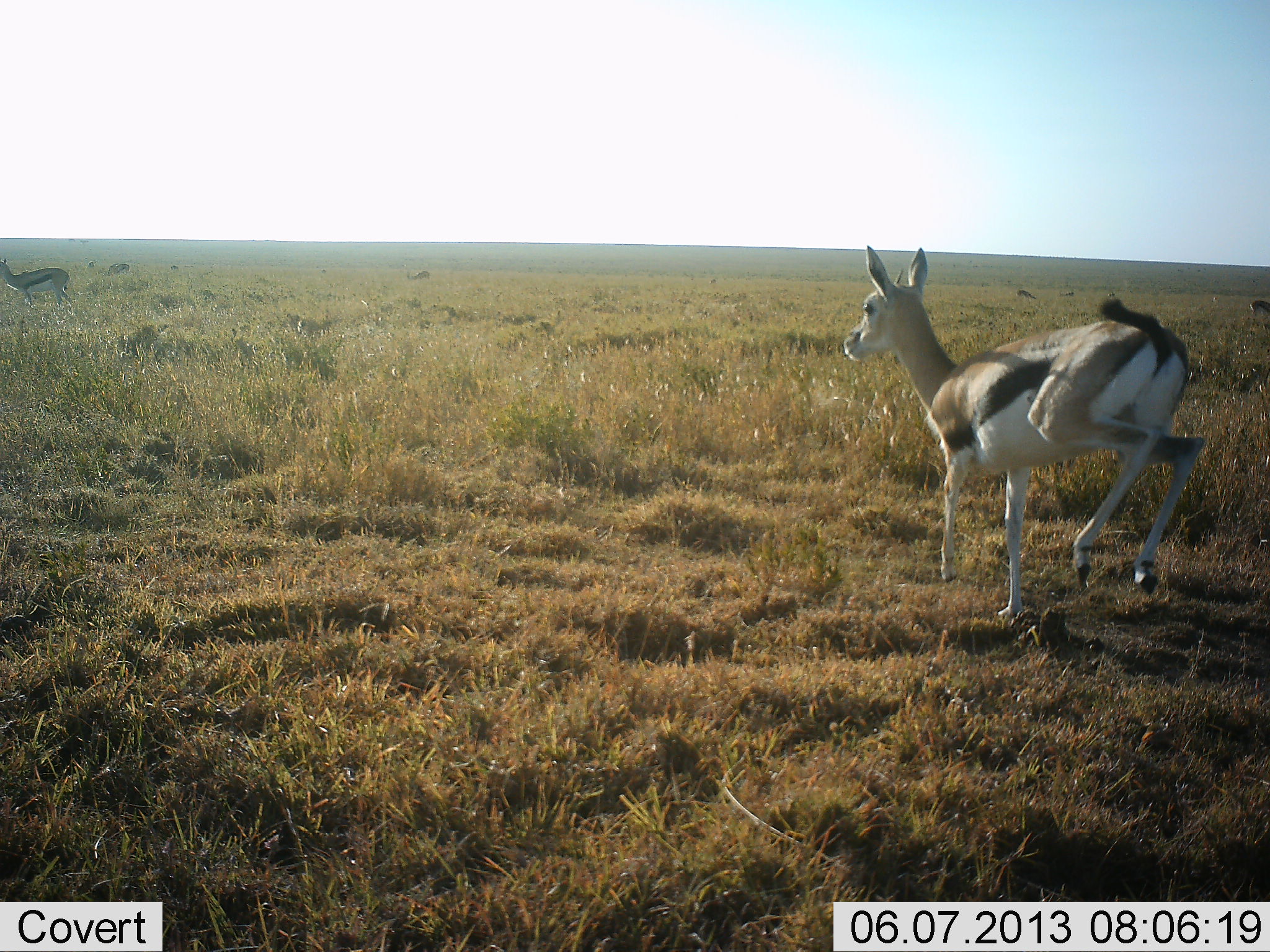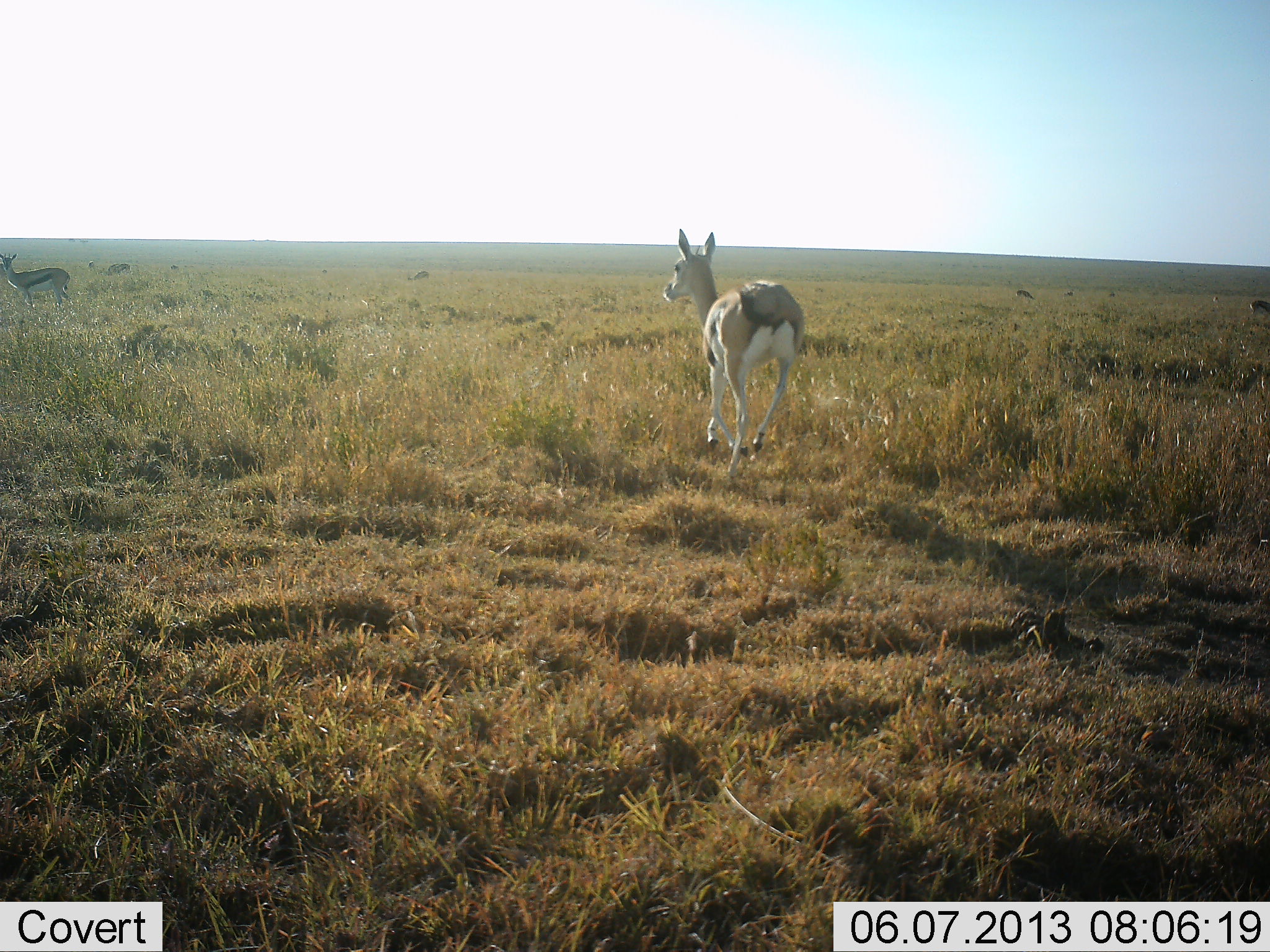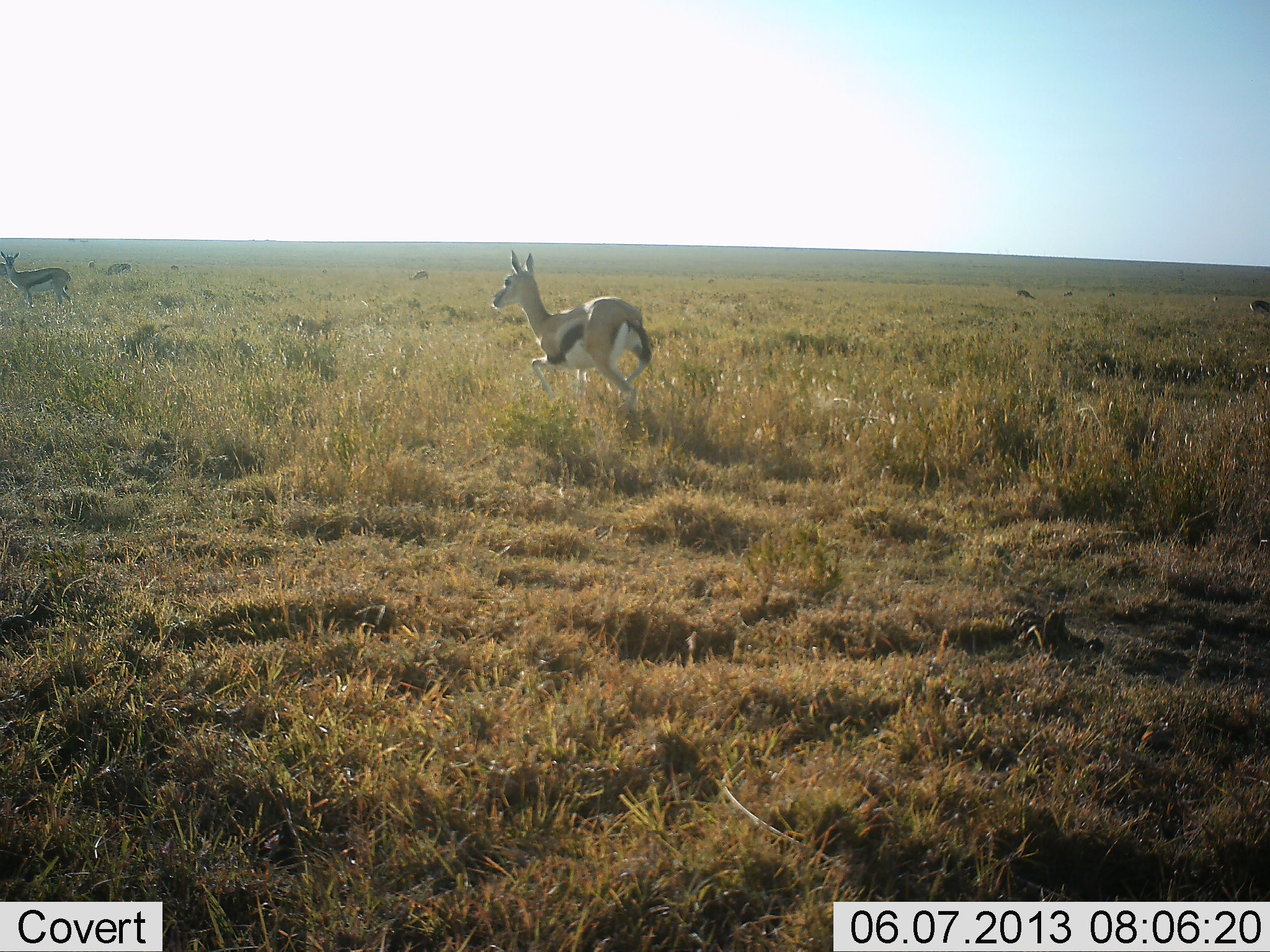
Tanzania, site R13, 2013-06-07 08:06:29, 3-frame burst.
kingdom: Animalia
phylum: Chordata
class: Mammalia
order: Artiodactyla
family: Bovidae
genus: Eudorcas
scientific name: Eudorcas thomsonii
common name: thomson's gazelle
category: gazellethomsons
Gazellethomsons (thomson's gazelle) (Eudorcas thomsonii), count 2. Behavior (volunteer vote fractions): standing 74%, resting 6%, moving 84%, interacting 0%. Young present (vote fraction): 6%. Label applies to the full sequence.